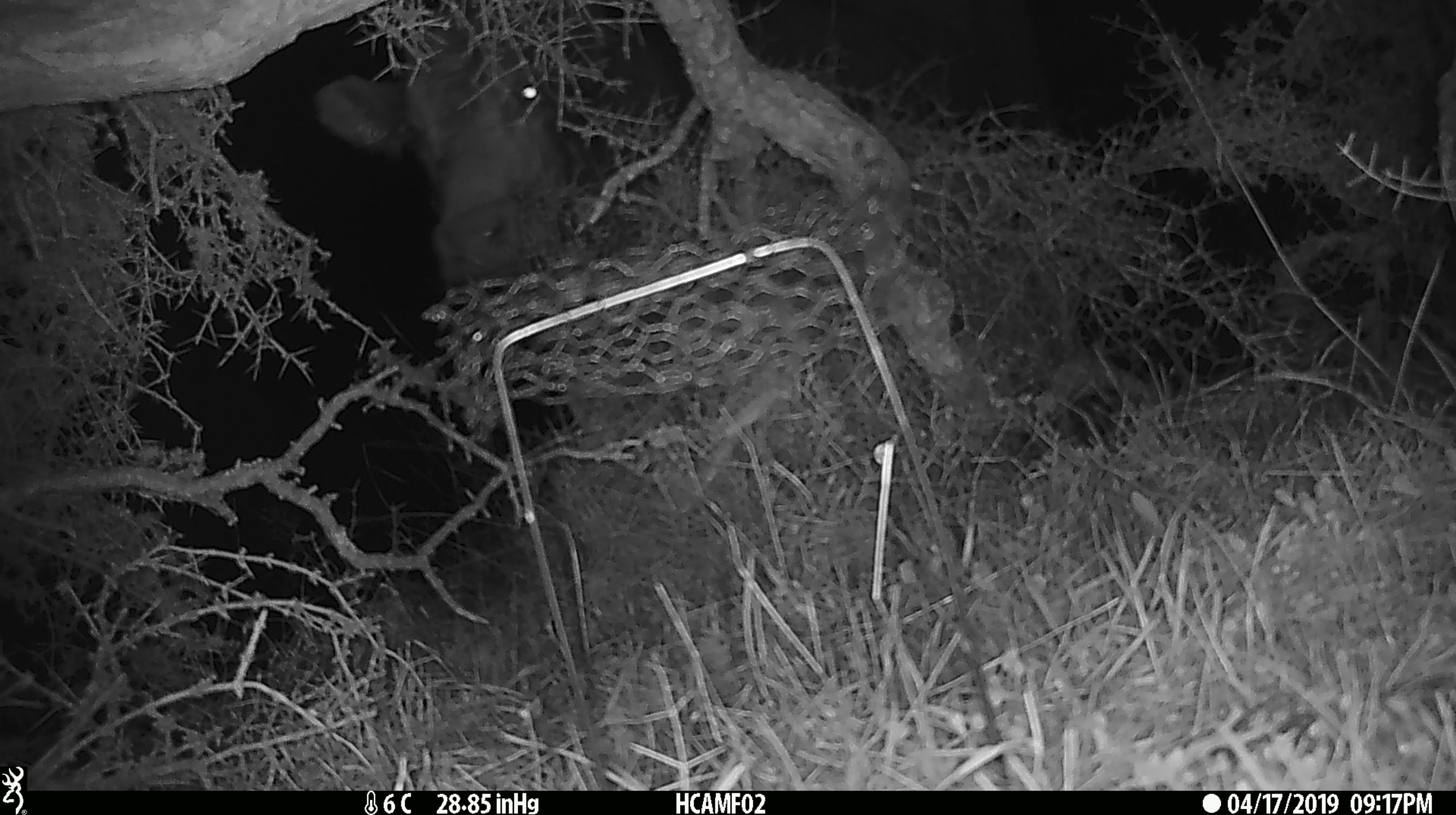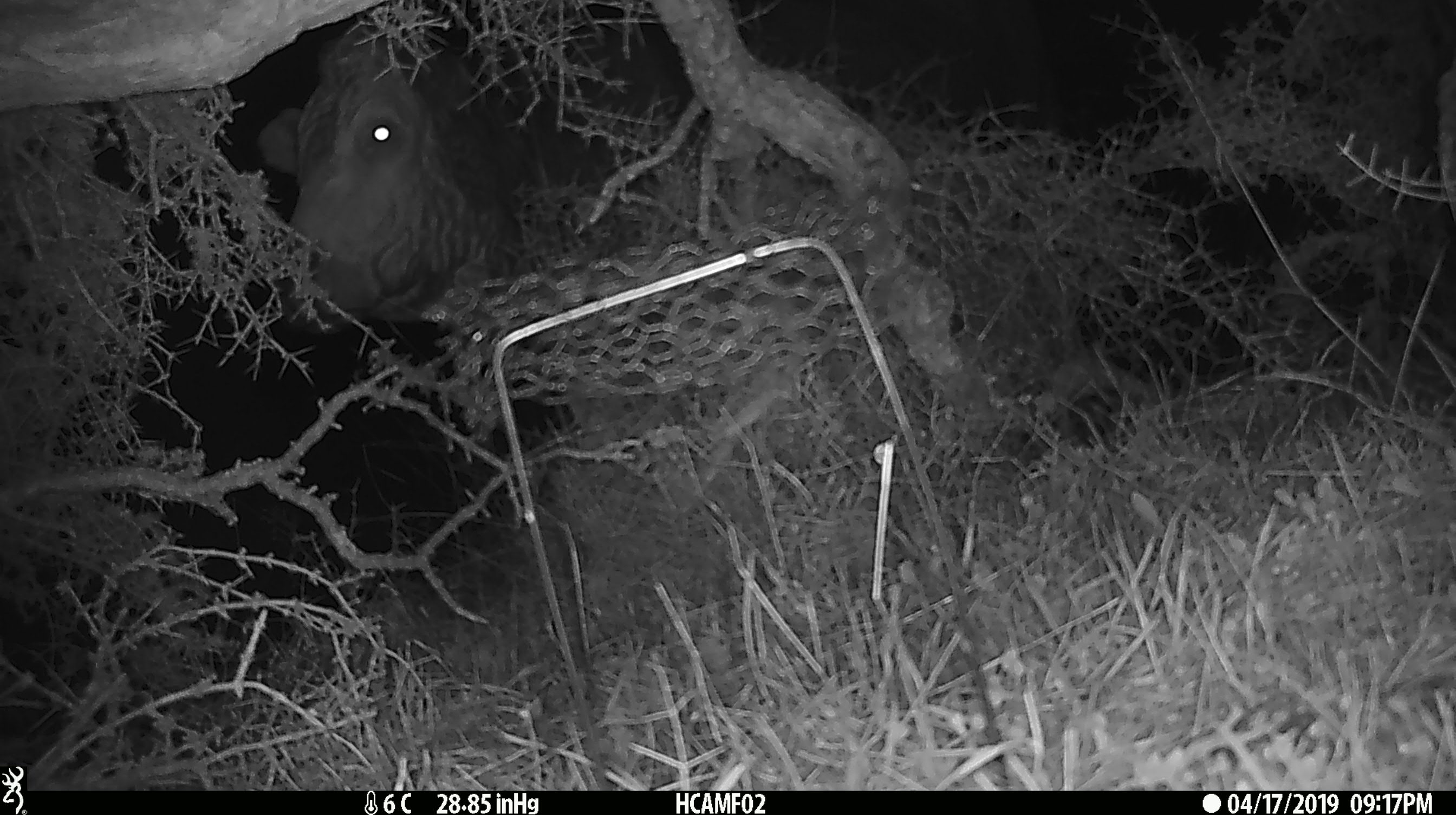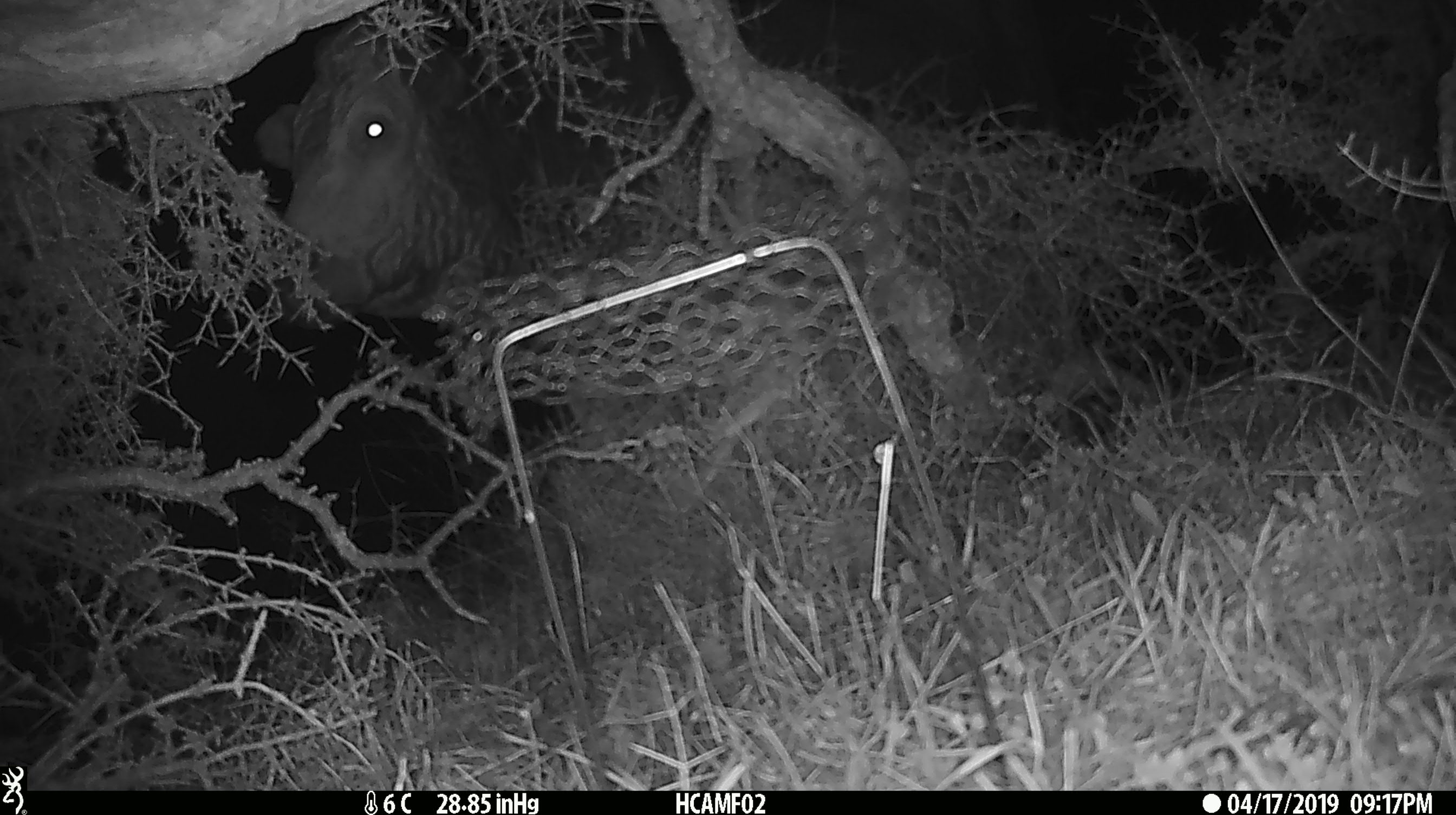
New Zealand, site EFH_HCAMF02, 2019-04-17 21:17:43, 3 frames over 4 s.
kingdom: Animalia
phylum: Chordata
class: Mammalia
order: Artiodactyla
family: Bovidae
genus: Bos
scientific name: Bos taurus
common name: domestic cow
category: cow